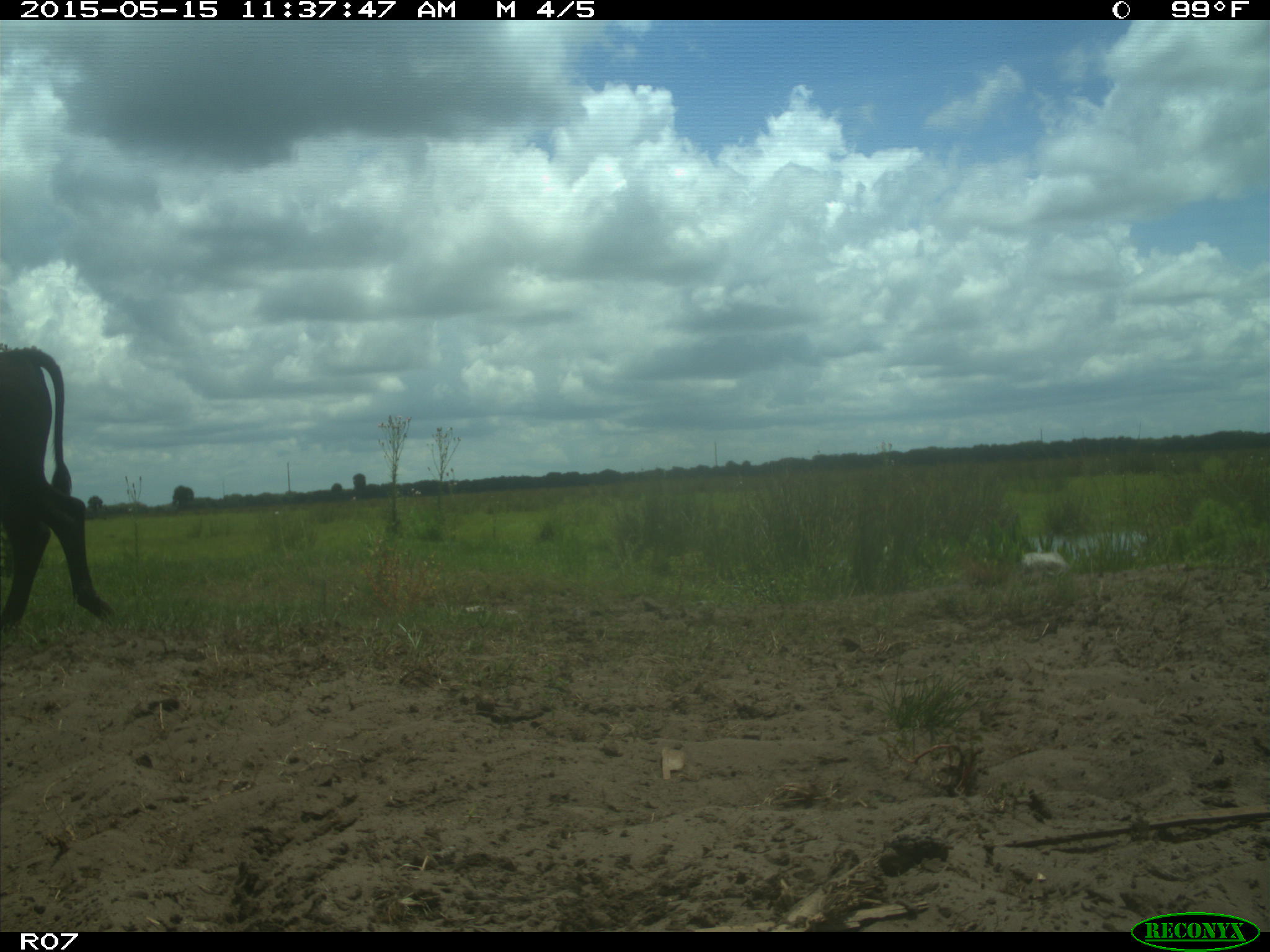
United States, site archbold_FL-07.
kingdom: Animalia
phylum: Chordata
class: Mammalia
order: Artiodactyla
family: Bovidae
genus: Bos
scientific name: Bos taurus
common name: domestic cow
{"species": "Bos taurus (domestic cow)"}